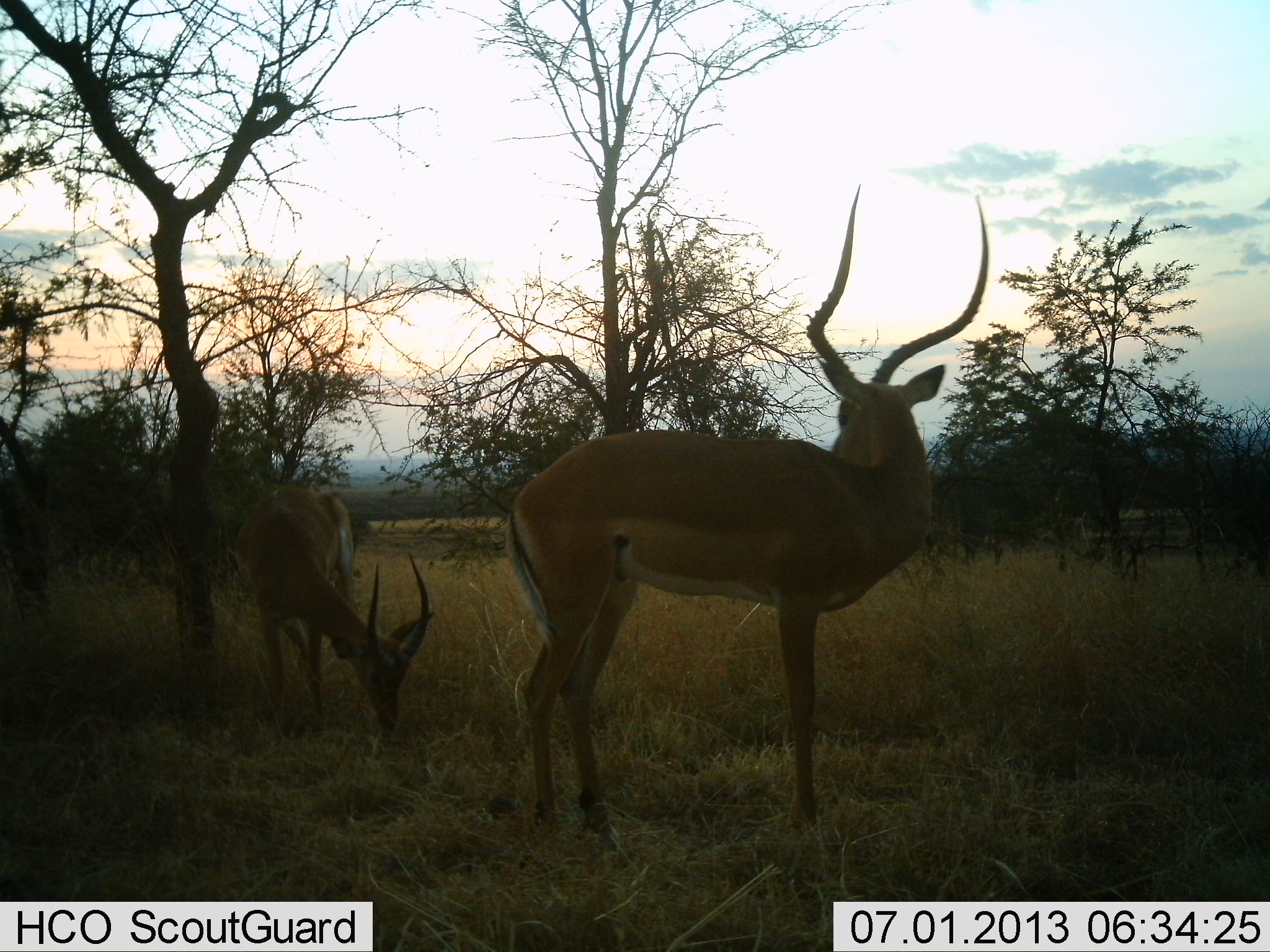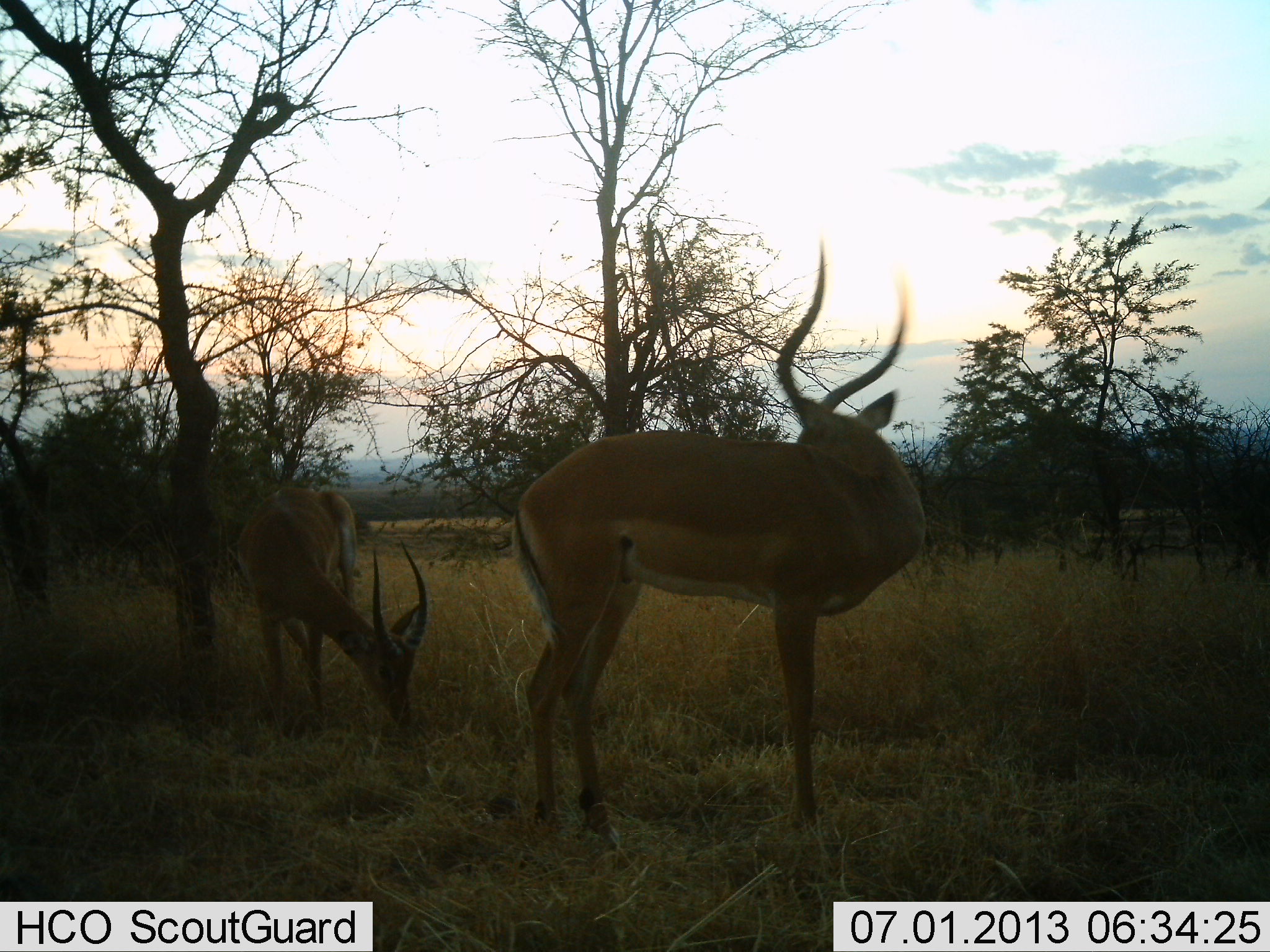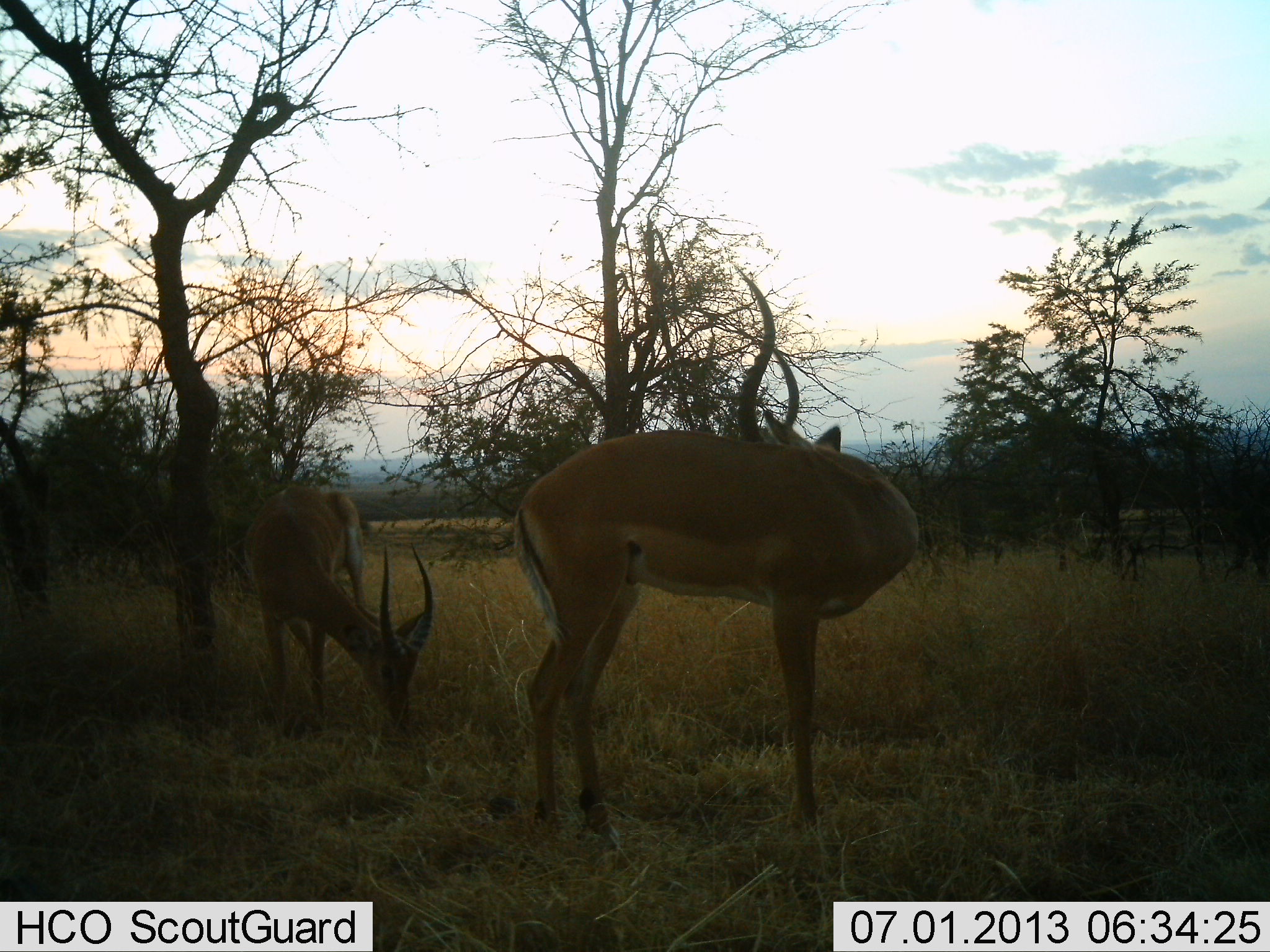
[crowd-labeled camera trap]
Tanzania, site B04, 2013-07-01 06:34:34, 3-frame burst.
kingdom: Animalia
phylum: Chordata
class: Mammalia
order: Artiodactyla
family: Bovidae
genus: Aepyceros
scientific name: Aepyceros melampus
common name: impala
Impala (Aepyceros melampus), count 2. Behavior (volunteer vote fractions): standing 90%, resting 0%, moving 10%, interacting 0%. Young present (vote fraction): 0%. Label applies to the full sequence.